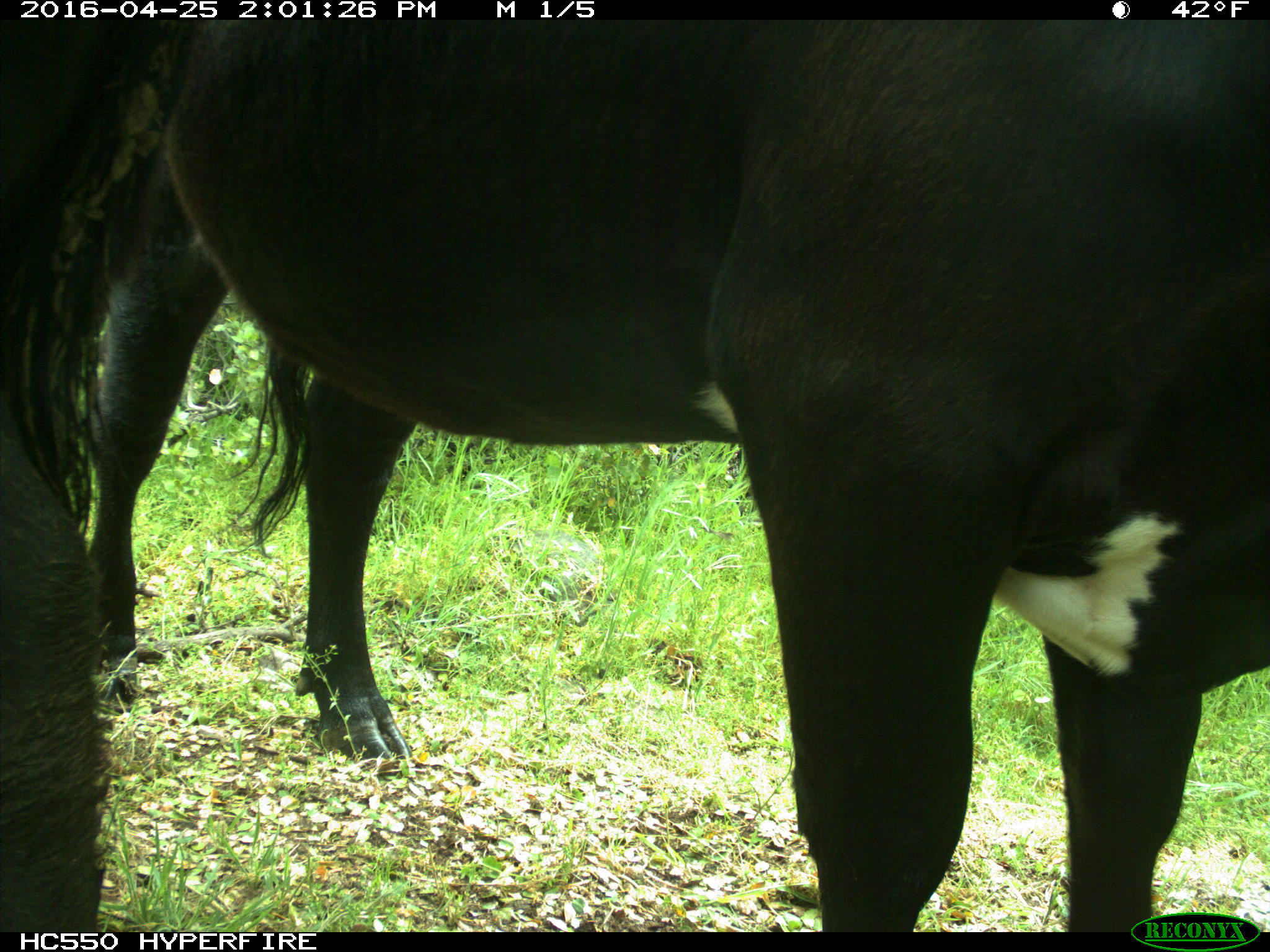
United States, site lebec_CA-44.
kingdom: Animalia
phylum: Chordata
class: Mammalia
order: Artiodactyla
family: Bovidae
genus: Bos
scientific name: Bos taurus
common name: domestic cow